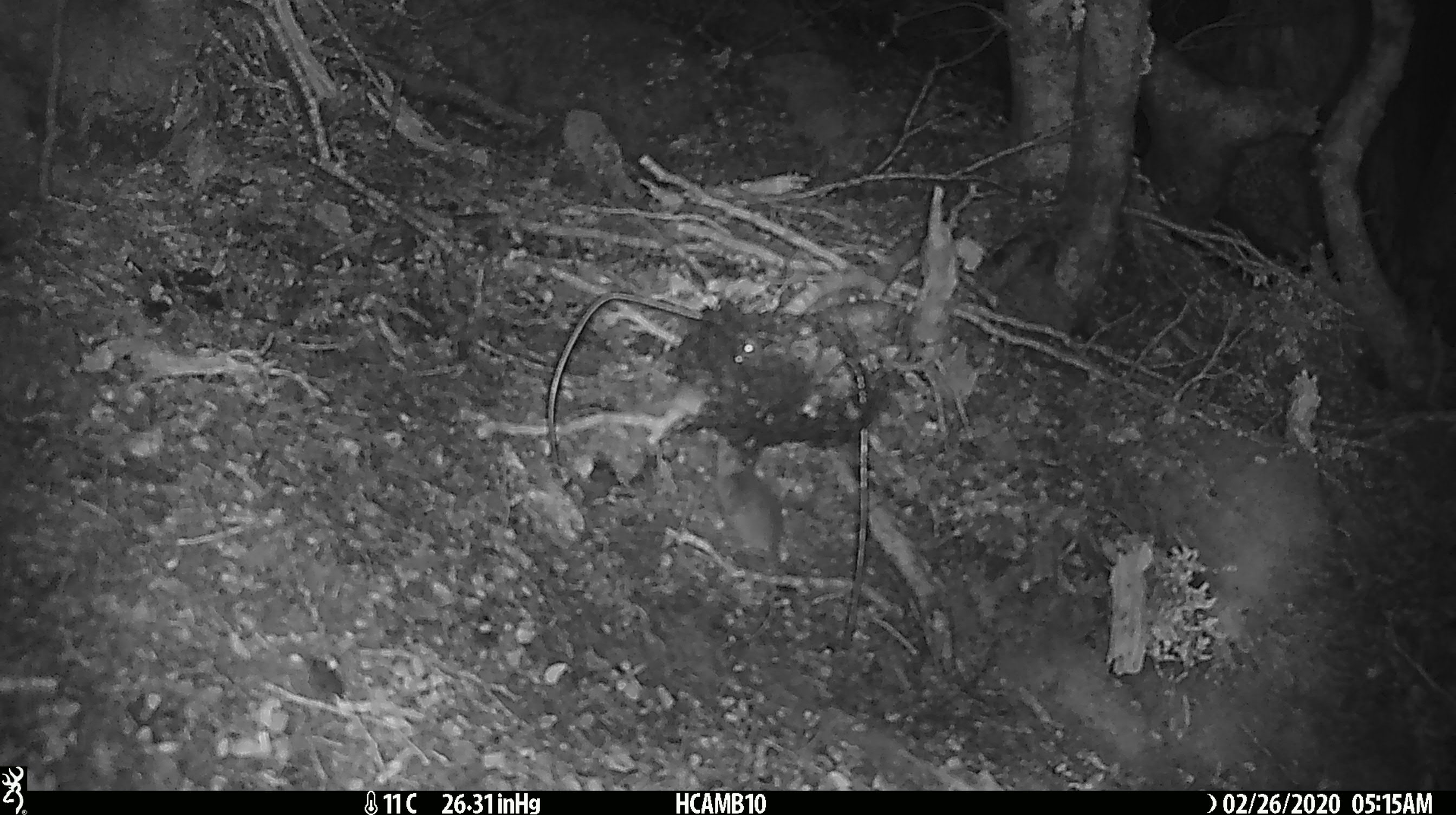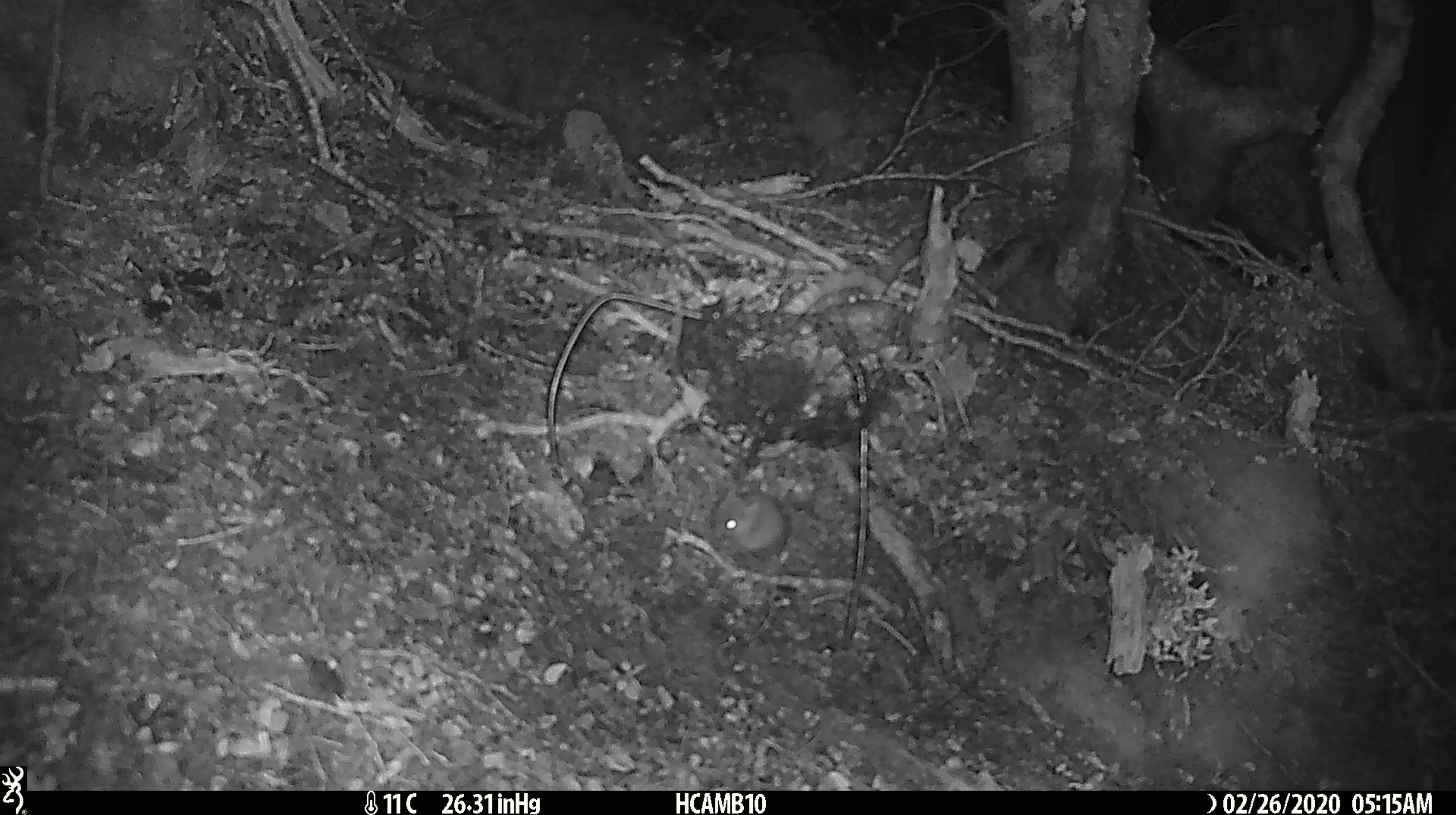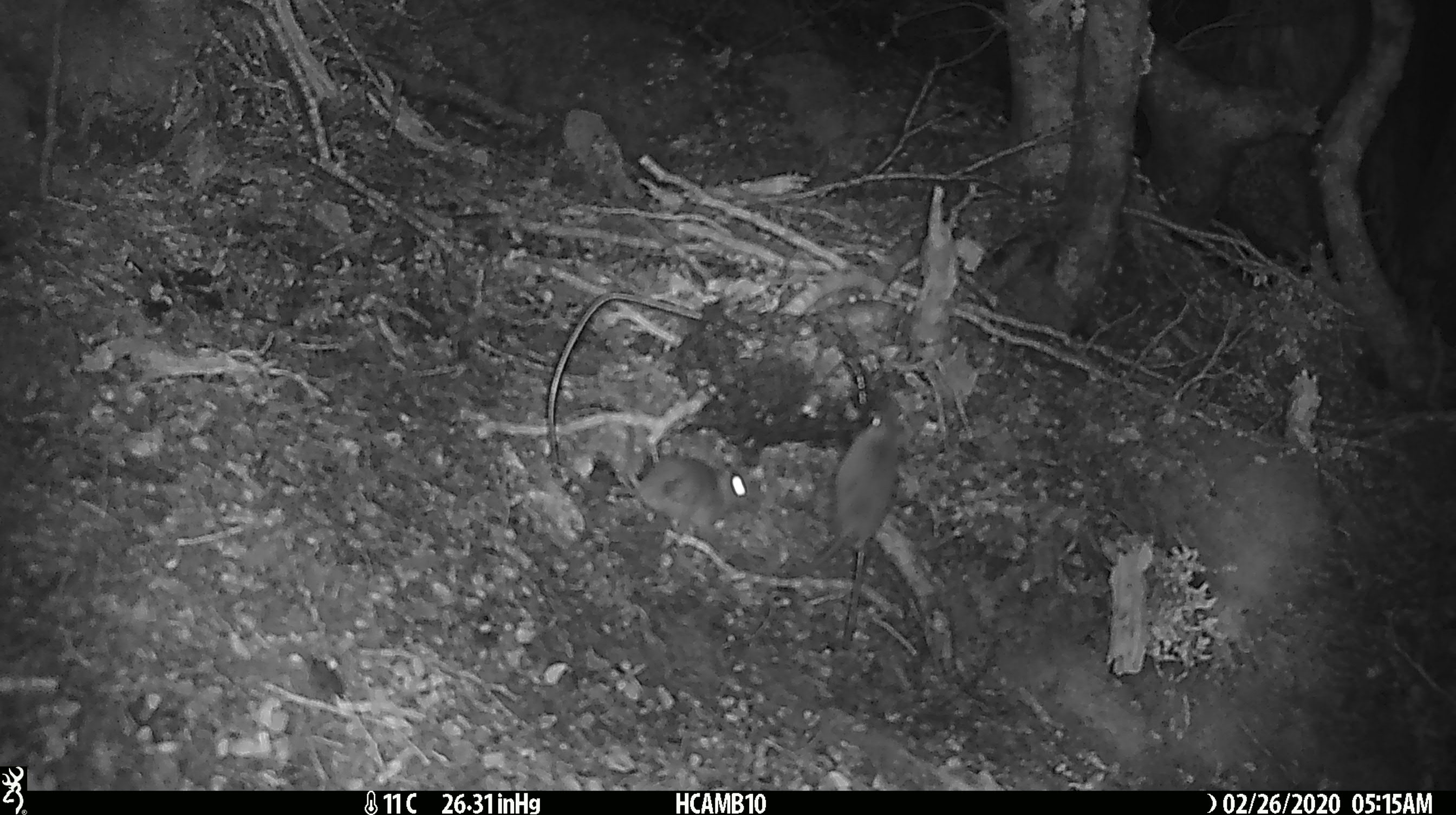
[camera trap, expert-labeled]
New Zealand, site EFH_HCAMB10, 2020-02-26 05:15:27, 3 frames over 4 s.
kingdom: Animalia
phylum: Chordata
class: Mammalia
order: Rodentia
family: Muridae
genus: Mus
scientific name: Mus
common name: mouse